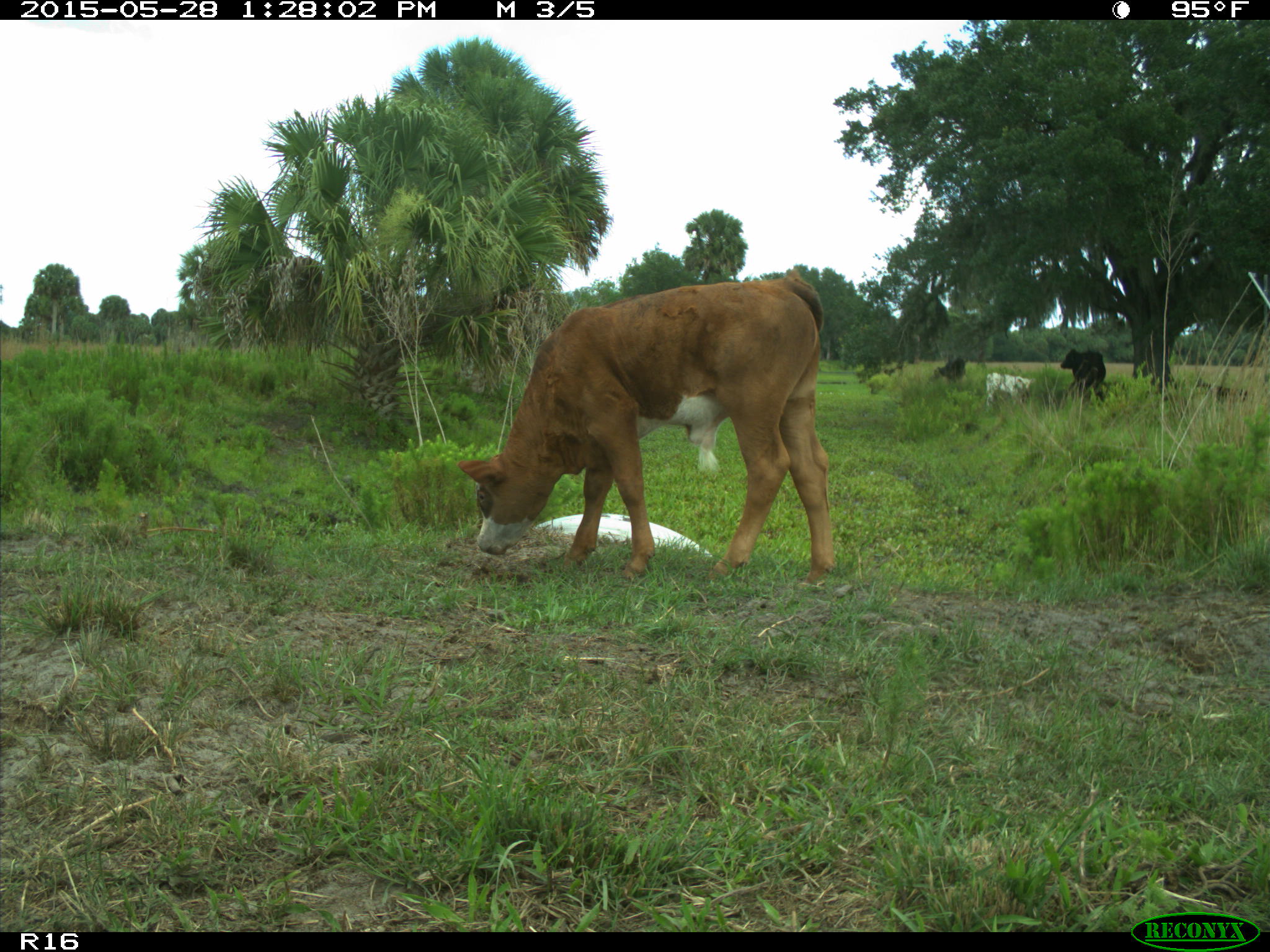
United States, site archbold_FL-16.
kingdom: Animalia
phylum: Chordata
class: Mammalia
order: Artiodactyla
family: Bovidae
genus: Bos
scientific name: Bos taurus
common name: domestic cow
Bos taurus (domestic cow).